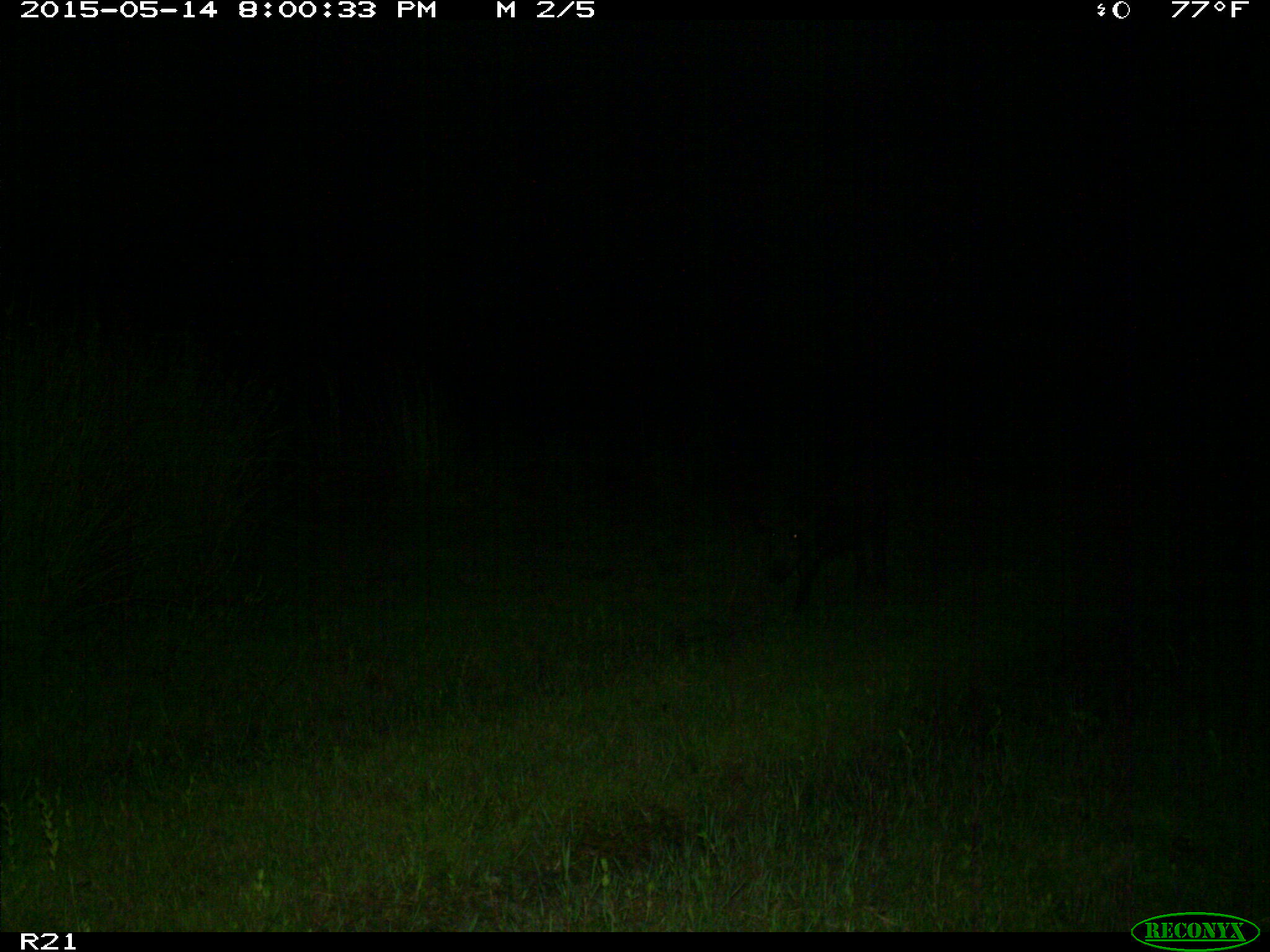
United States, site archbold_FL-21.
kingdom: Animalia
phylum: Chordata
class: Mammalia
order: Artiodactyla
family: Suidae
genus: Sus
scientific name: Sus scrofa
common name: wild boar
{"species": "Sus scrofa (wild boar)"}